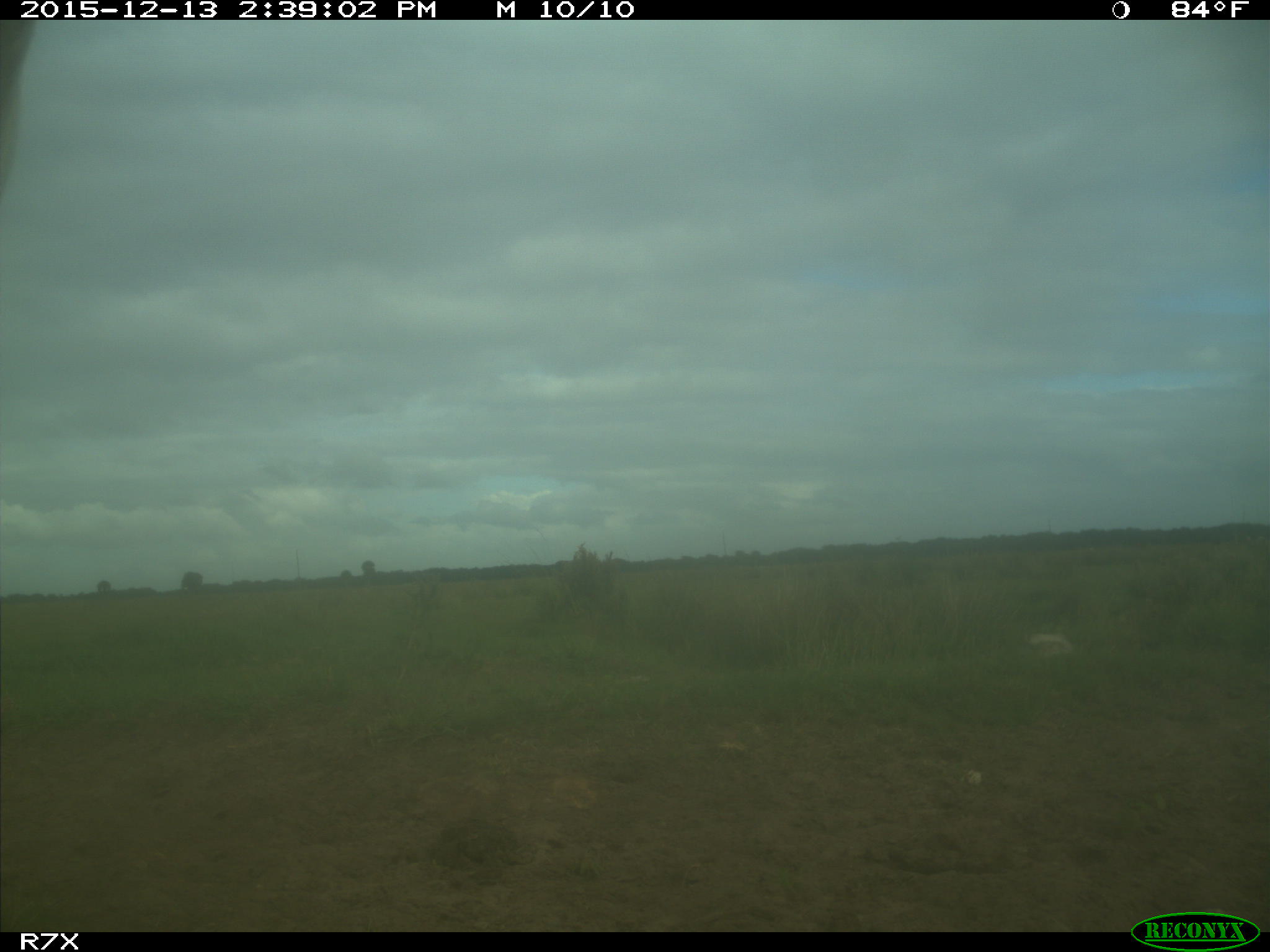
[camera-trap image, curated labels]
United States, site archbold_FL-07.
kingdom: Animalia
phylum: Chordata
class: Mammalia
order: Artiodactyla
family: Bovidae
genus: Bos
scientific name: Bos taurus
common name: domestic cow